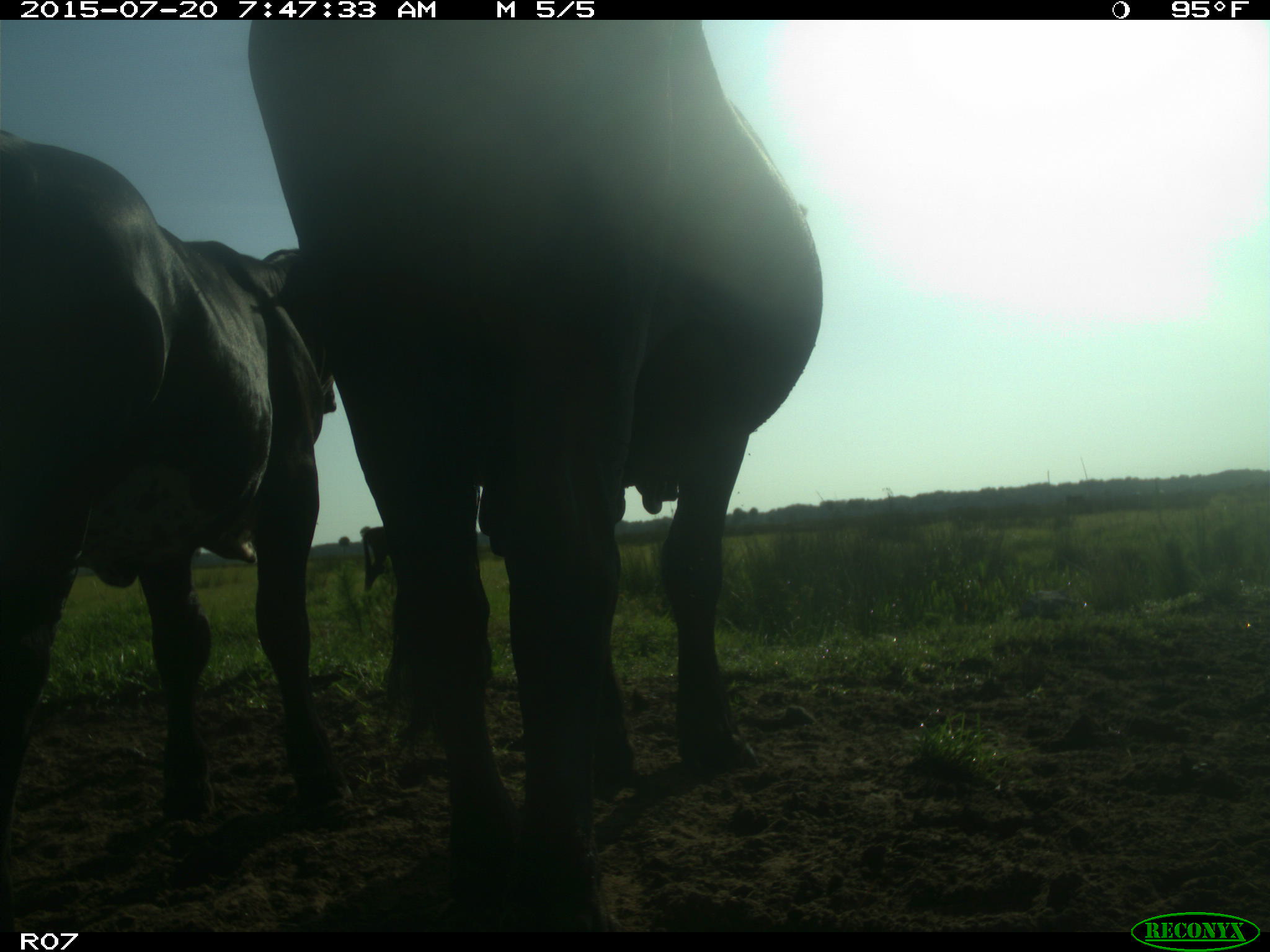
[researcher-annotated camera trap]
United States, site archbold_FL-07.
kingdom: Animalia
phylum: Chordata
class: Mammalia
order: Artiodactyla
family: Bovidae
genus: Bos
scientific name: Bos taurus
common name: domestic cow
Bos taurus (domestic cow).